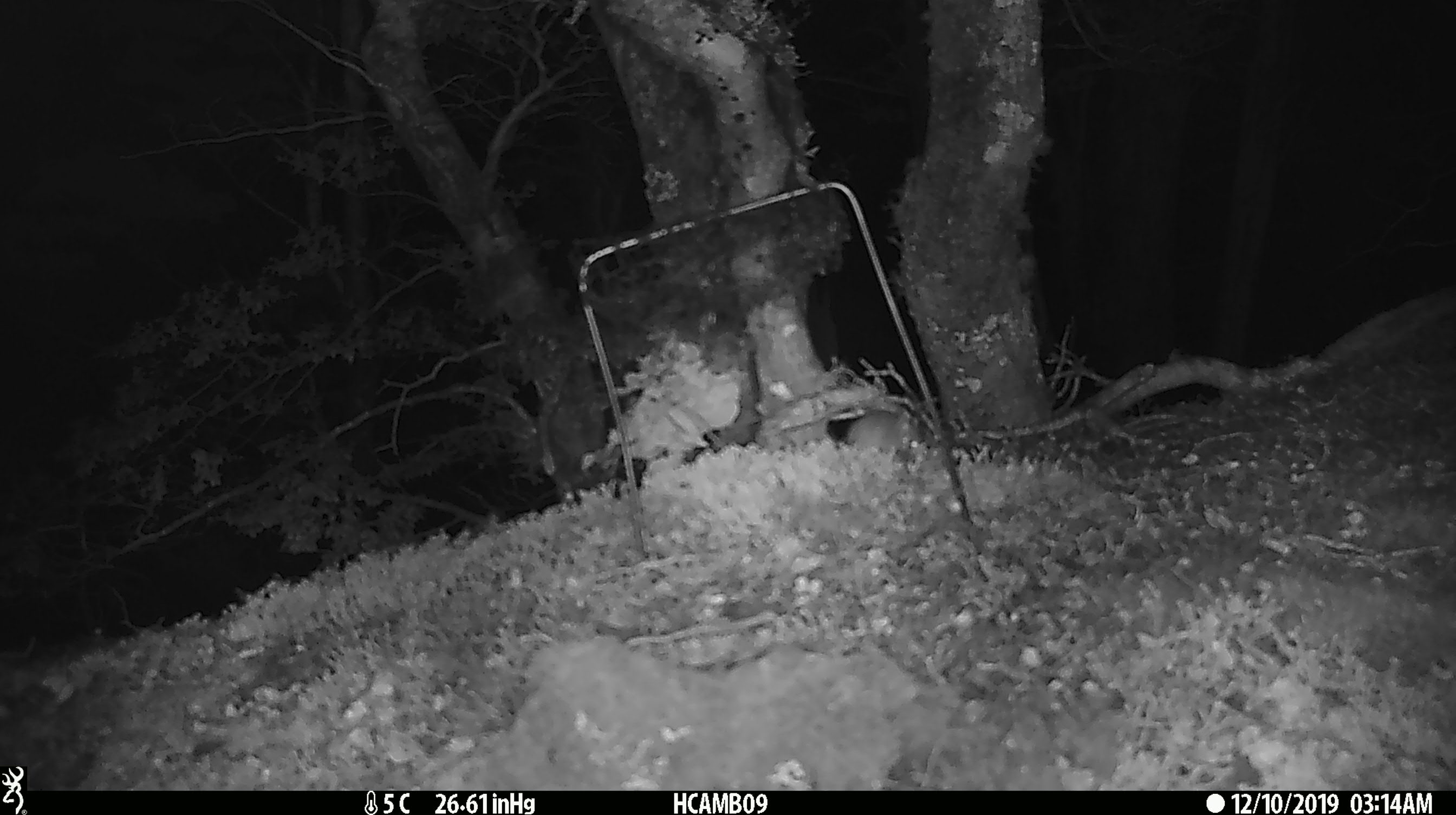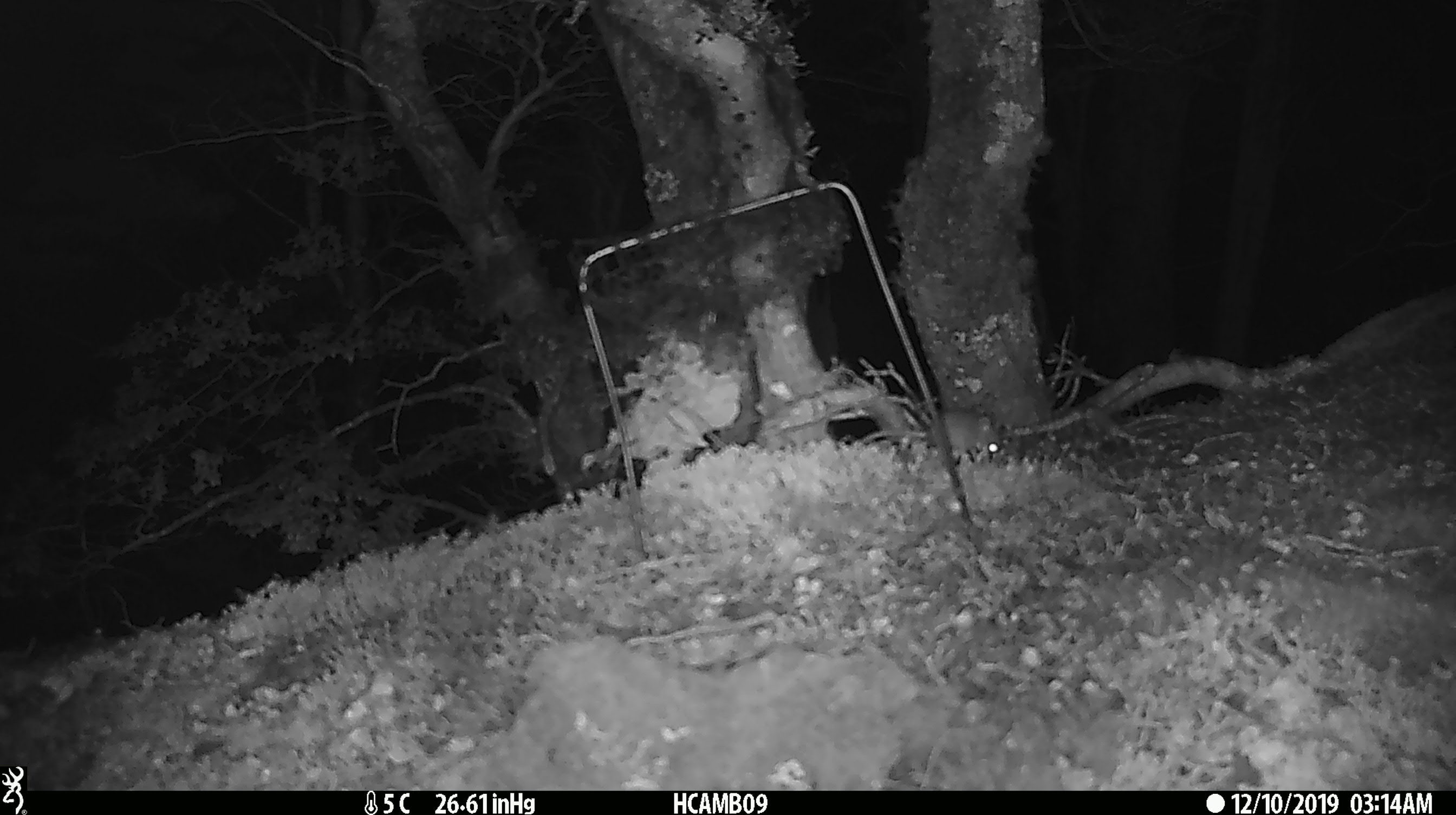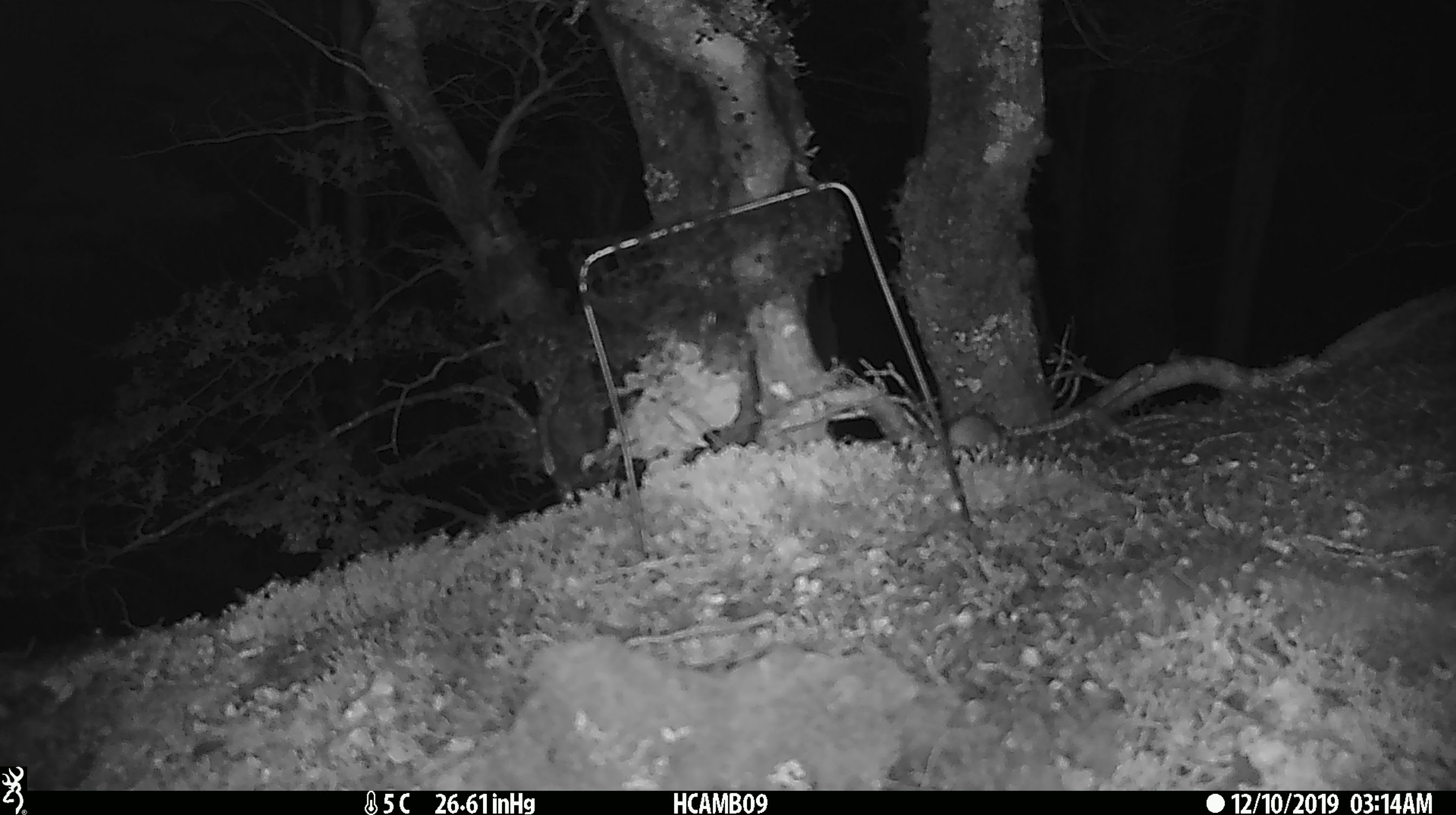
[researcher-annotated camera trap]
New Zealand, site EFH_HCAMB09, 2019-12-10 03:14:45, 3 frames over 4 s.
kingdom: Animalia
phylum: Chordata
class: Mammalia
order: Rodentia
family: Muridae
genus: Mus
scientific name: Mus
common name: mouse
Mouse (Mus).